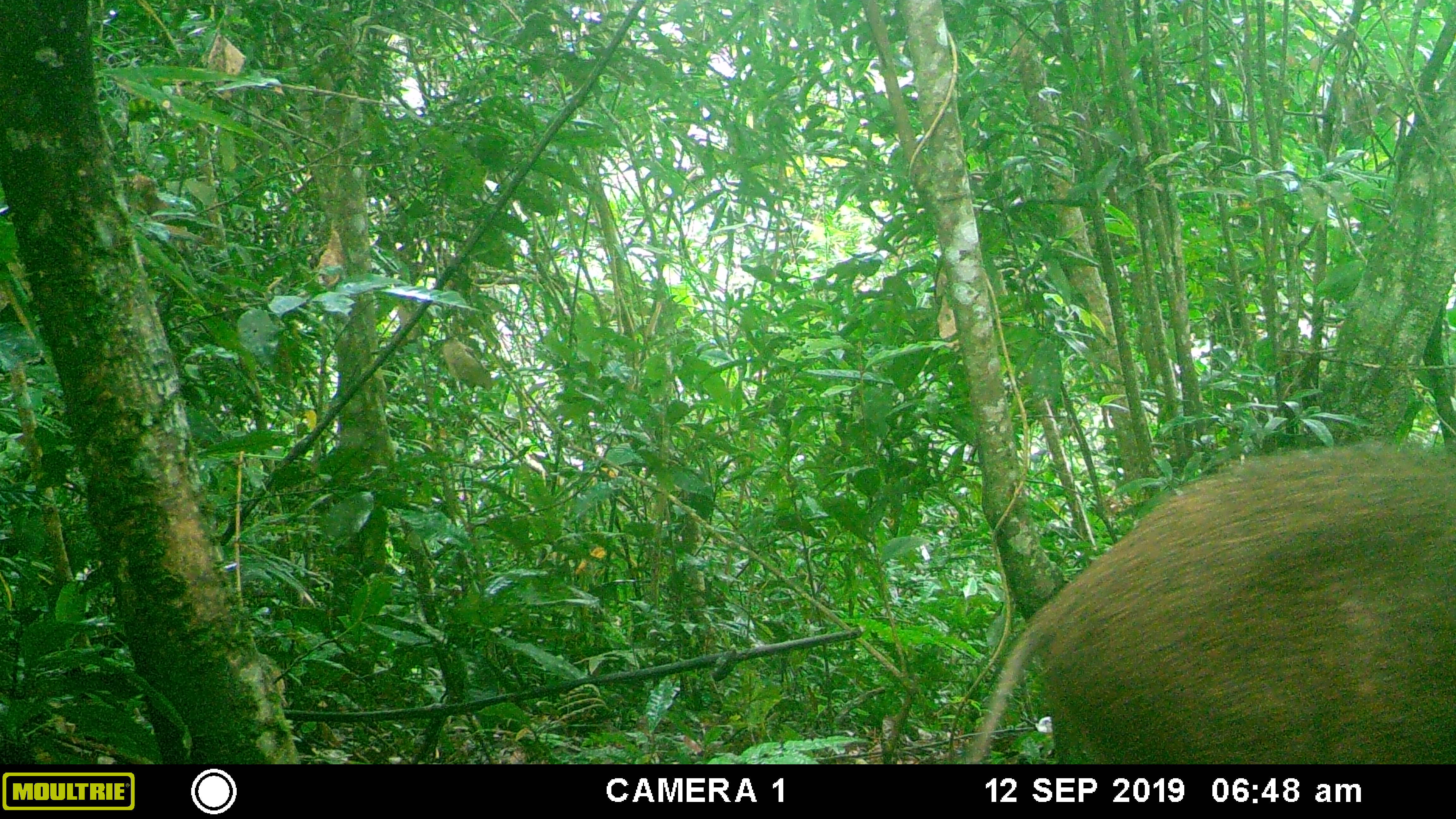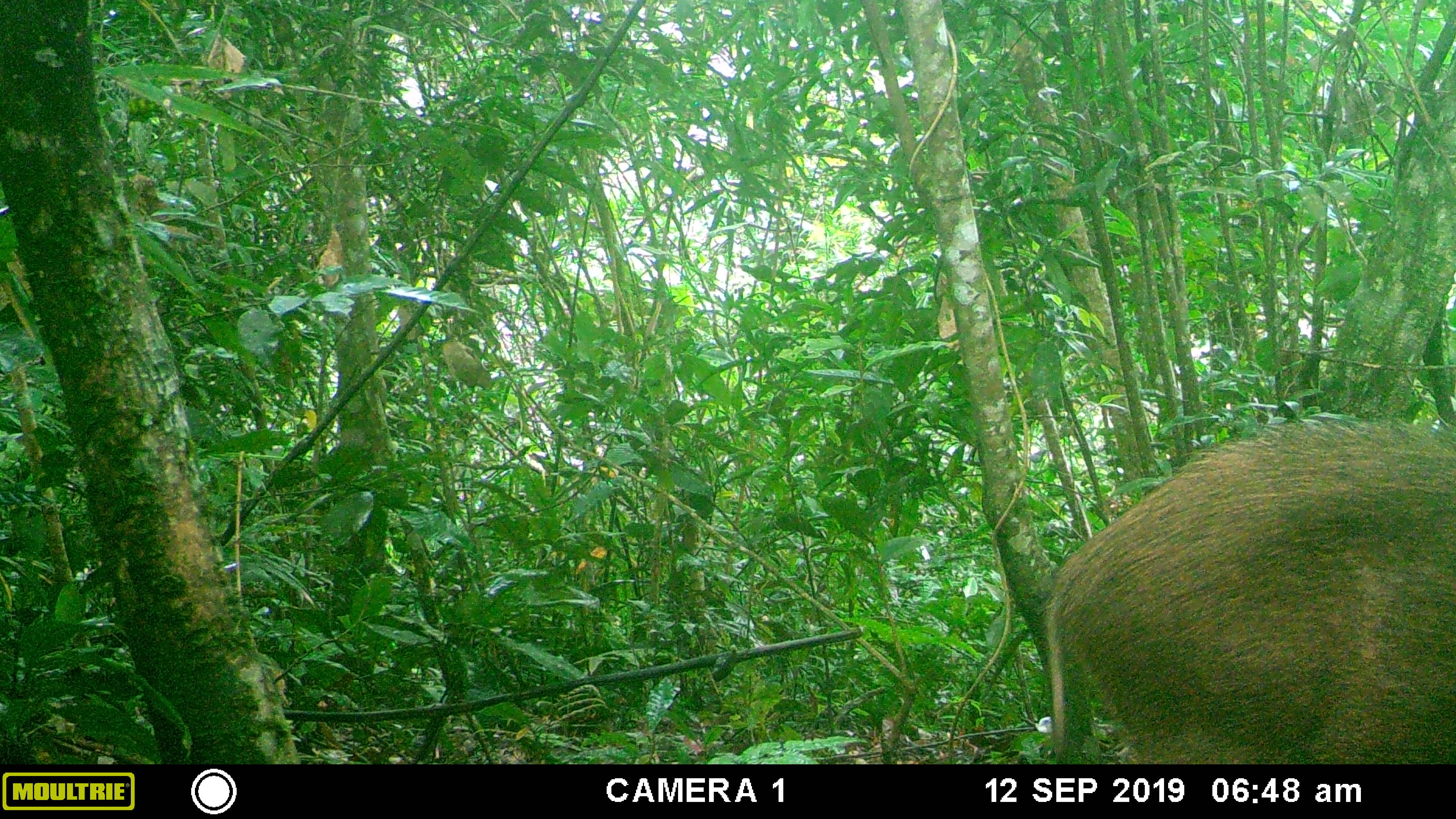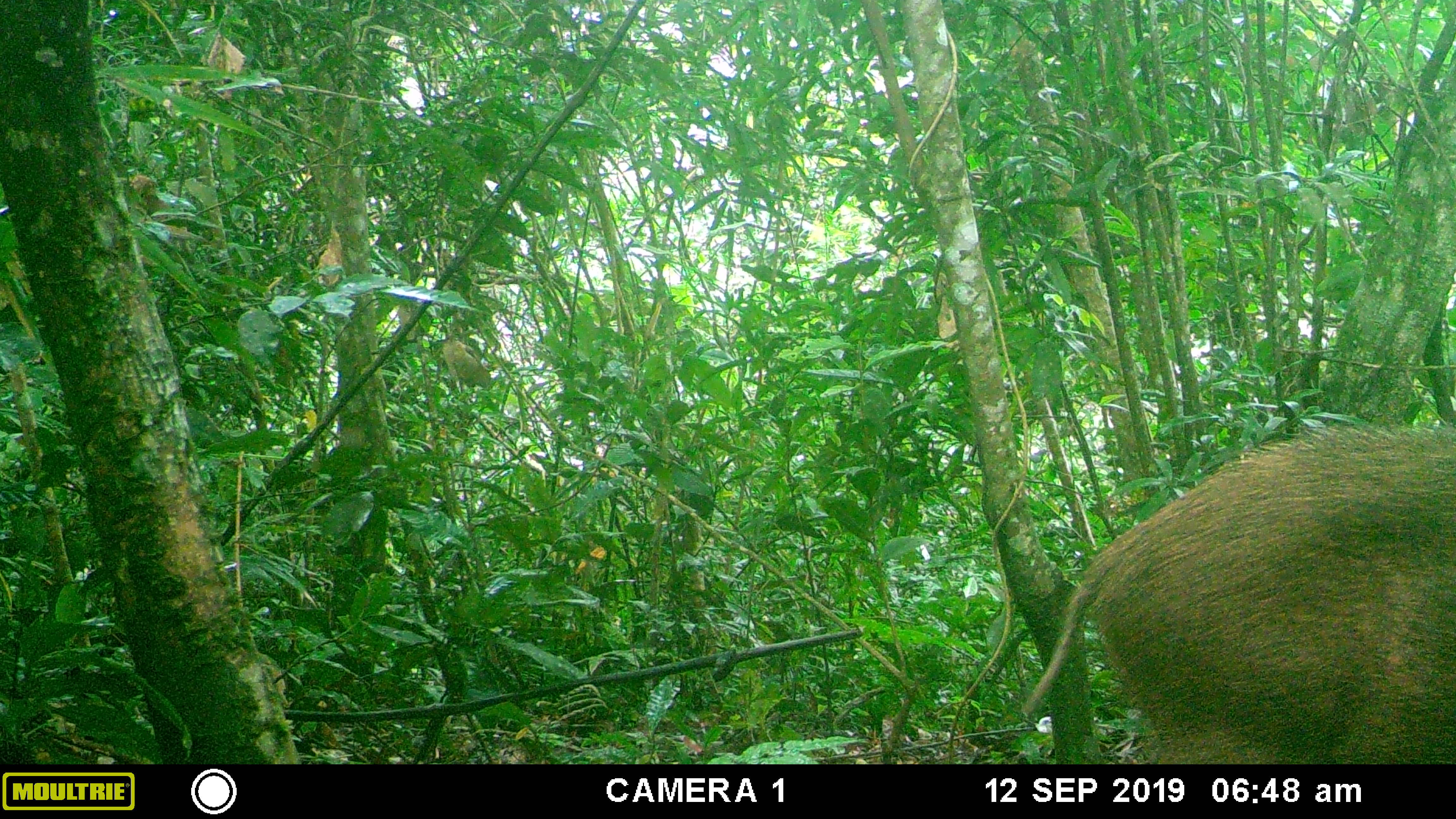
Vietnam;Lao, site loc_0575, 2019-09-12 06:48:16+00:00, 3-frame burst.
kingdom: Animalia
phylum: Chordata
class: Mammalia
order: Artiodactyla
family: Suidae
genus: Sus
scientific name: Sus scrofa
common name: eurasian wild pig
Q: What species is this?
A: Eurasian wild pig (Sus scrofa).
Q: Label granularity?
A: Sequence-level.